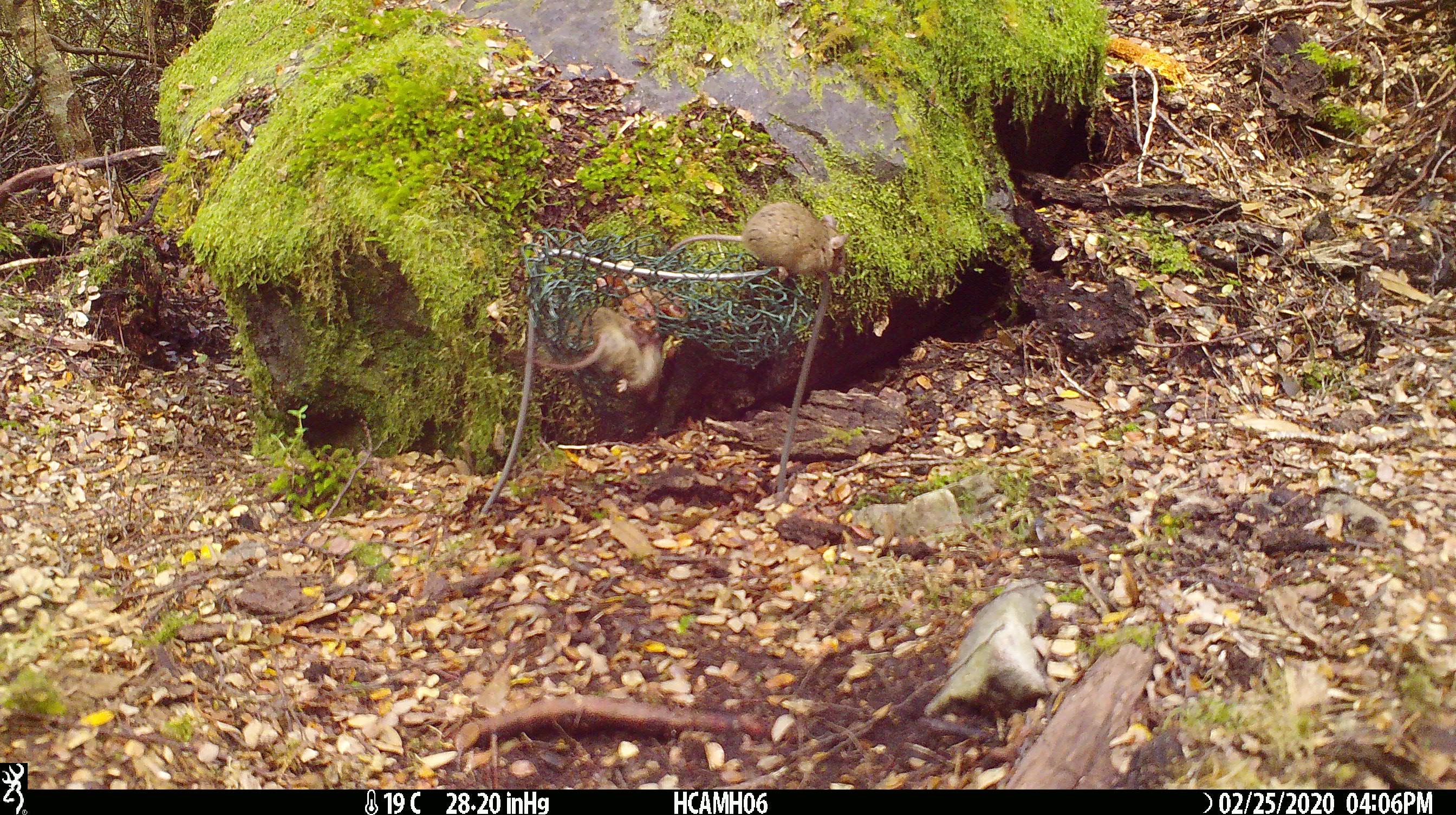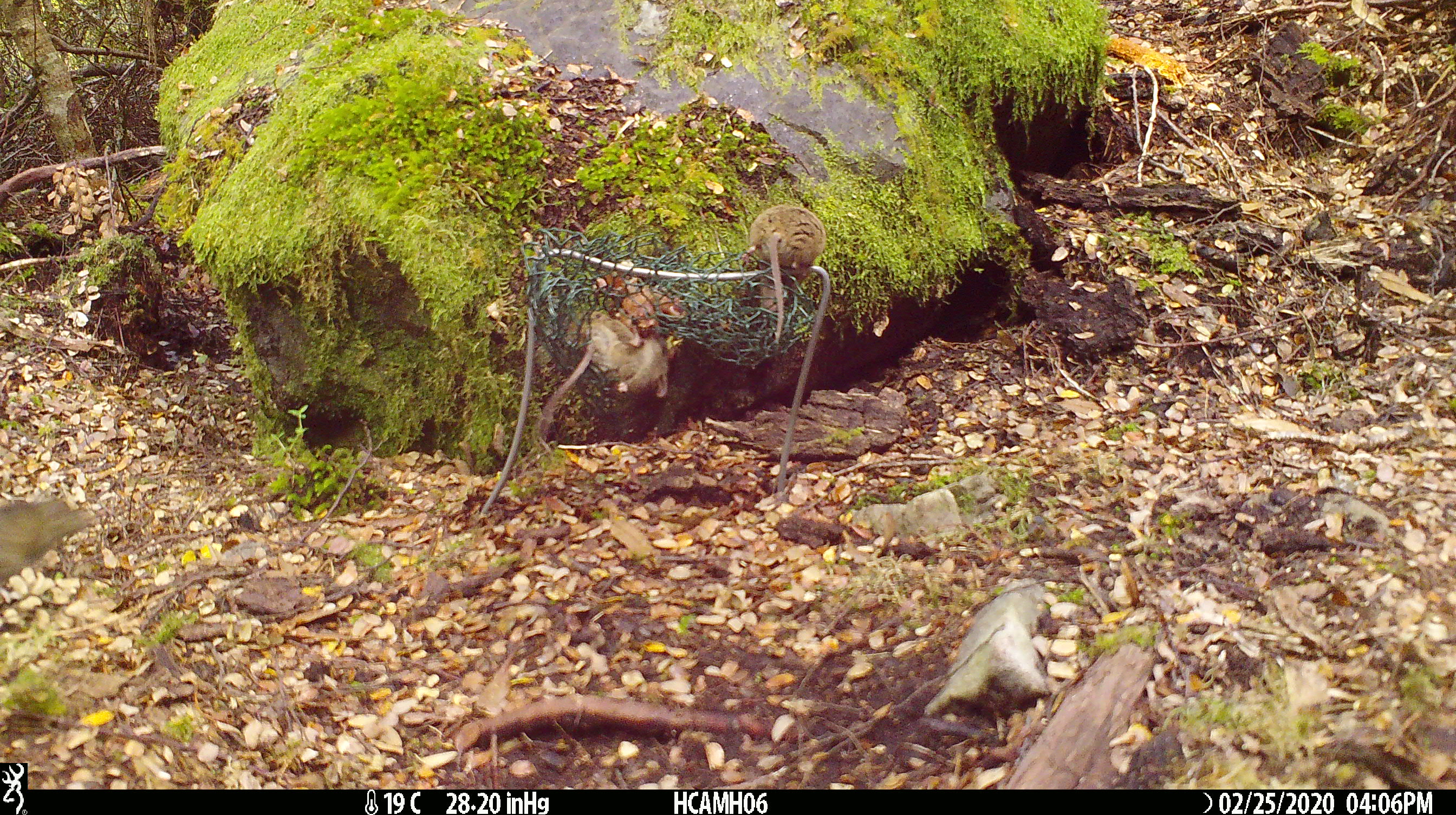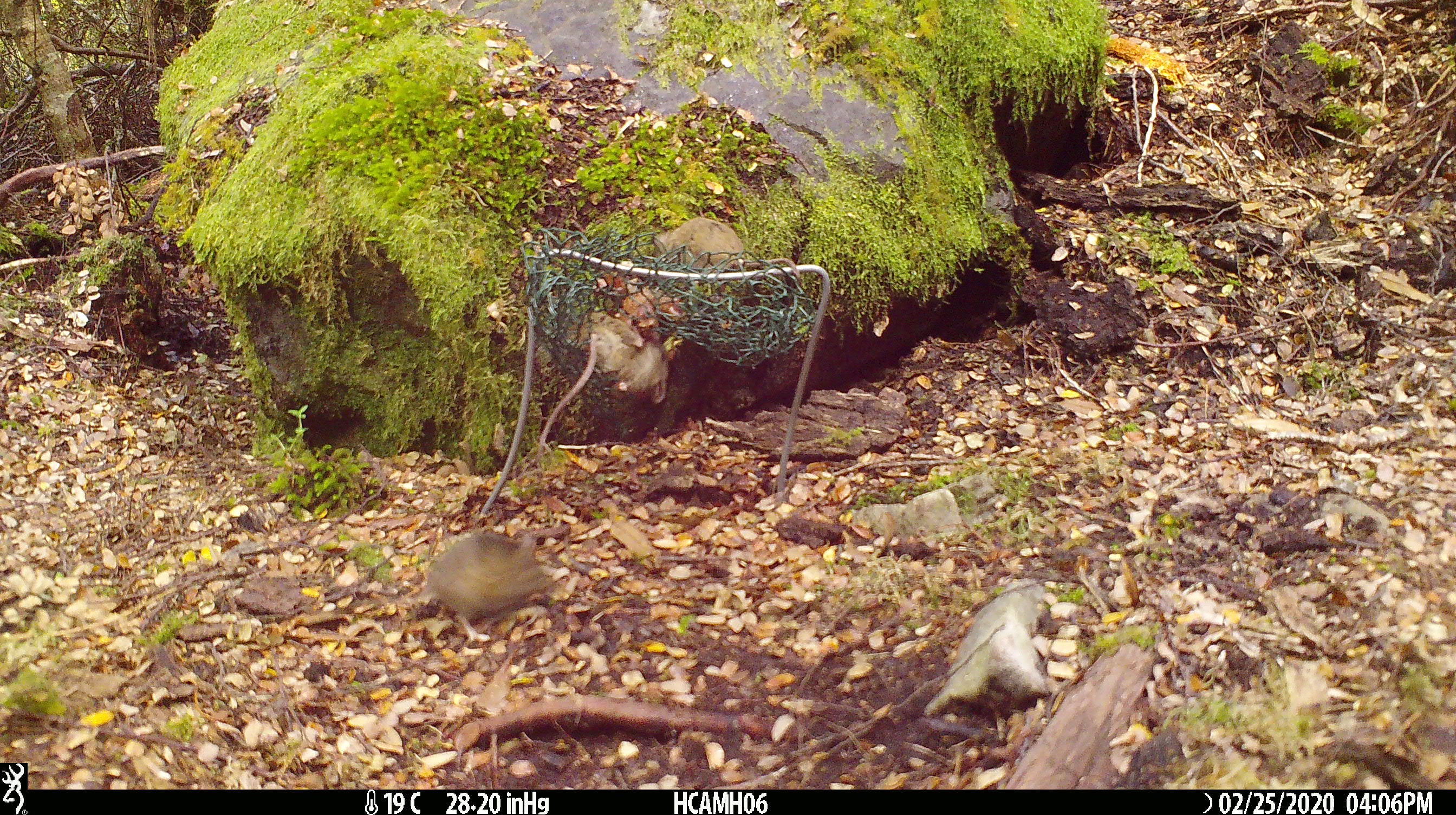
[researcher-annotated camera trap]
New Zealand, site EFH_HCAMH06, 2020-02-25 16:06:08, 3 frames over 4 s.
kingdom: Animalia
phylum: Chordata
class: Mammalia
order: Rodentia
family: Muridae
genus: Mus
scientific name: Mus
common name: mouse